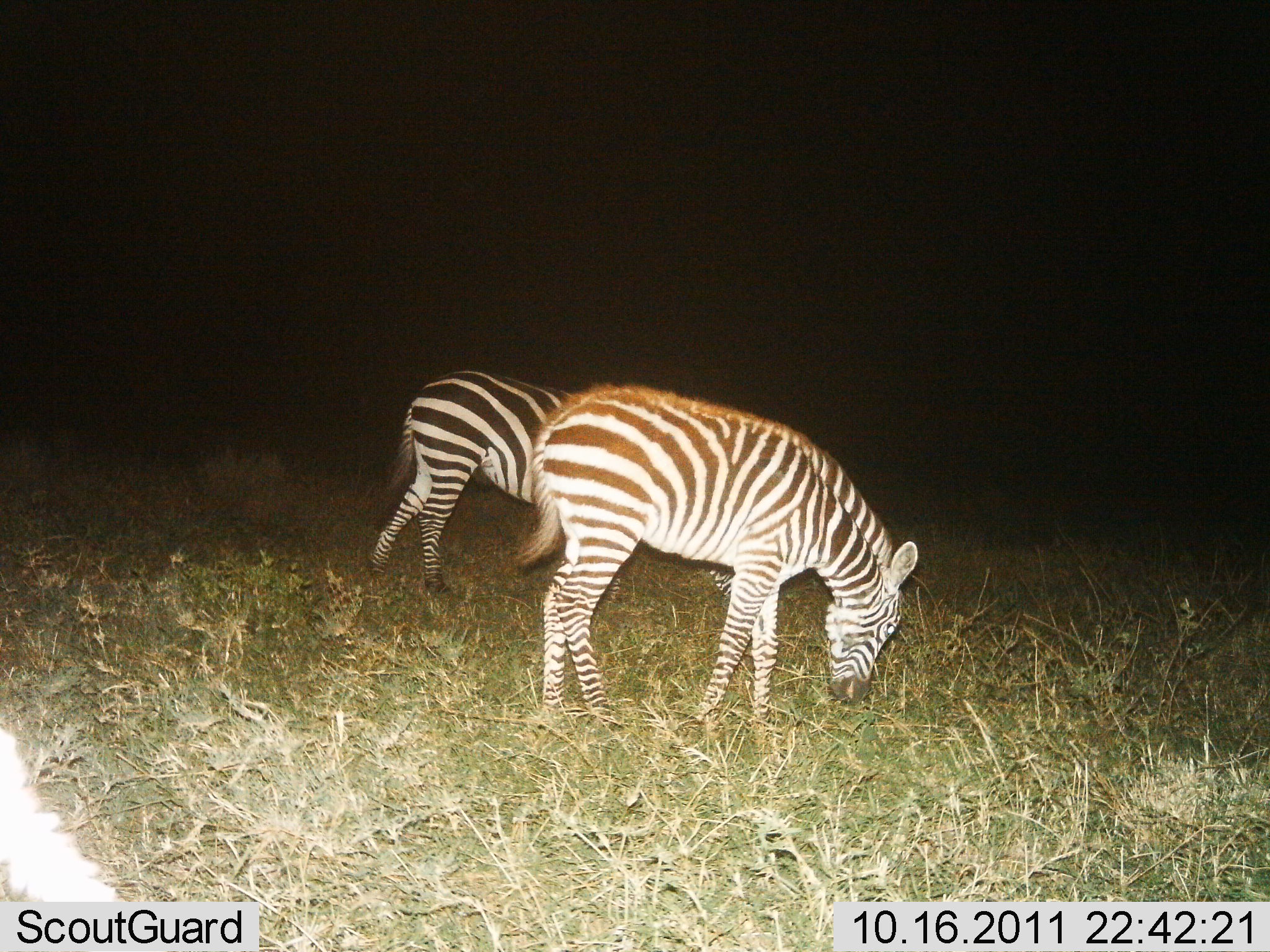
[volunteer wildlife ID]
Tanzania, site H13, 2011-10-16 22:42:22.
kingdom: Animalia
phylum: Chordata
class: Mammalia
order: Perissodactyla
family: Equidae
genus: Equus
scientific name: Equus quagga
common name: plains zebra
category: zebra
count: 2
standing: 58%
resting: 0%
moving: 0%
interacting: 0%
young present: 8%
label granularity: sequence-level